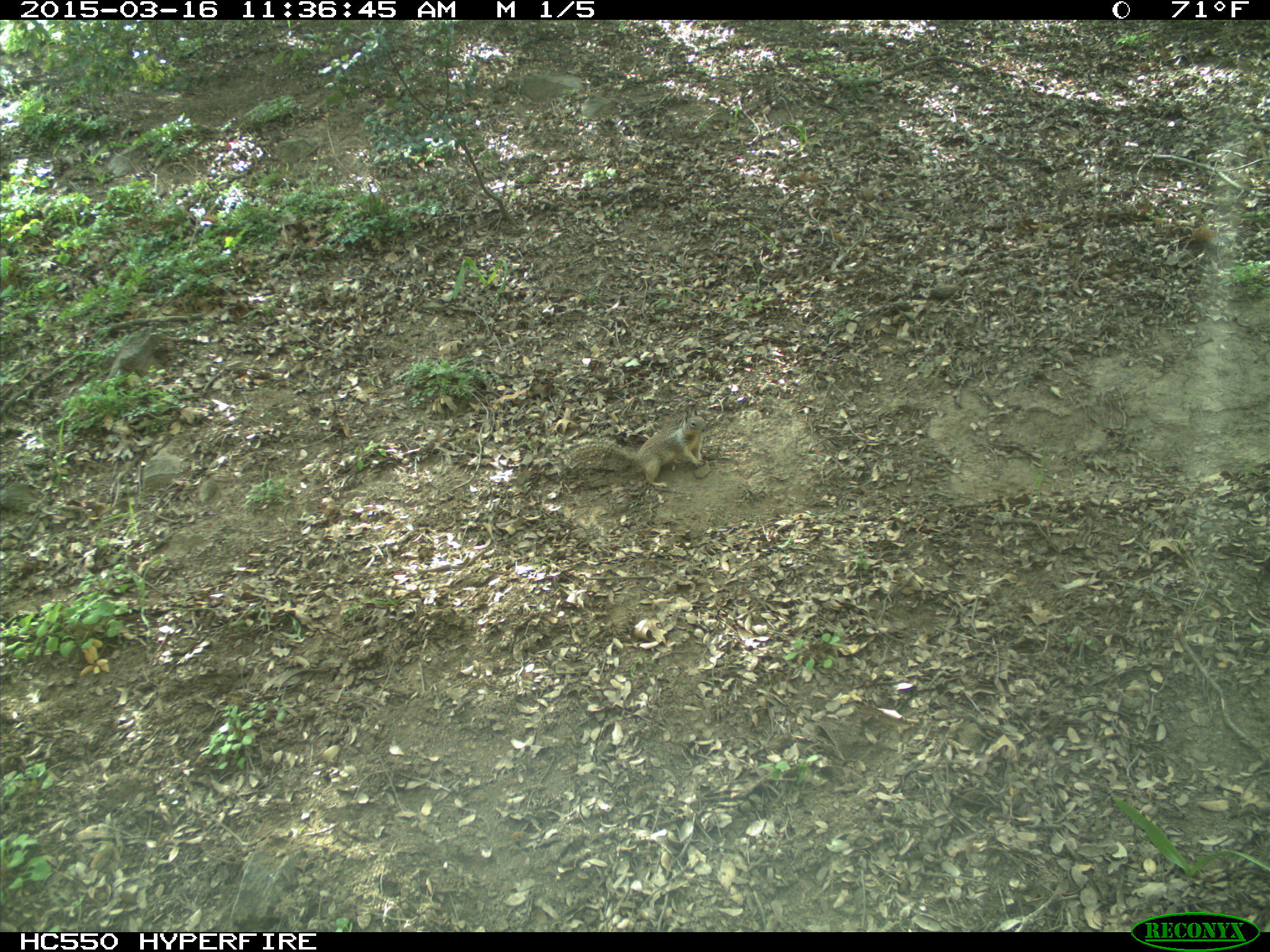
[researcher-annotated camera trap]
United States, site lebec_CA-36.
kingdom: Animalia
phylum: Chordata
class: Mammalia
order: Rodentia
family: Sciuridae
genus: Otospermophilus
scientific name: Otospermophilus beecheyi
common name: california ground squirrel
Otospermophilus beecheyi (california ground squirrel).